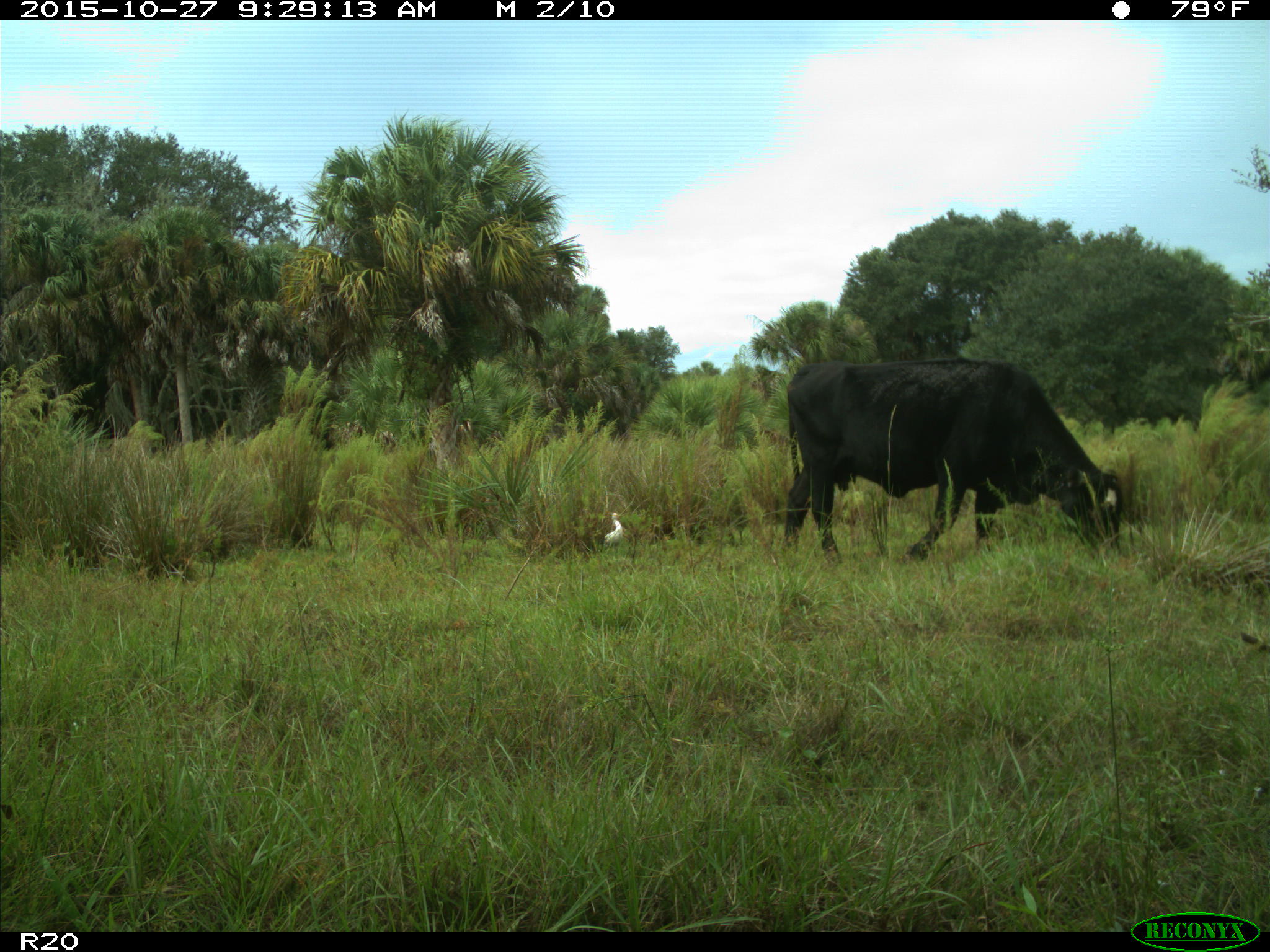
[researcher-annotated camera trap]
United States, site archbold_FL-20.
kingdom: Animalia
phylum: Chordata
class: Mammalia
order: Artiodactyla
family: Bovidae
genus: Bos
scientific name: Bos taurus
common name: domestic cow